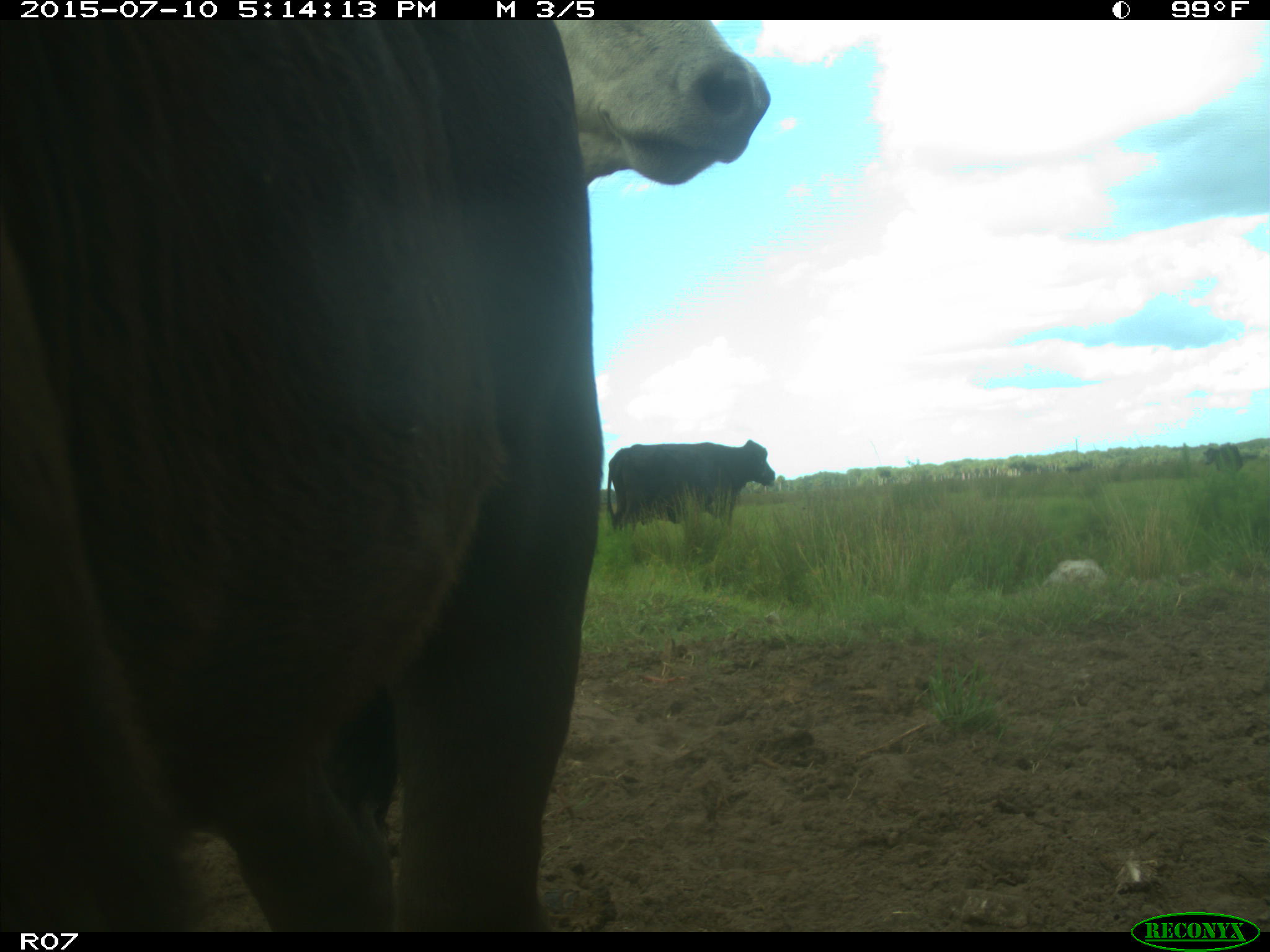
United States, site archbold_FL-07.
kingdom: Animalia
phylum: Chordata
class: Mammalia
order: Artiodactyla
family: Bovidae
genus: Bos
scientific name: Bos taurus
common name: domestic cow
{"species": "Bos taurus (domestic cow)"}